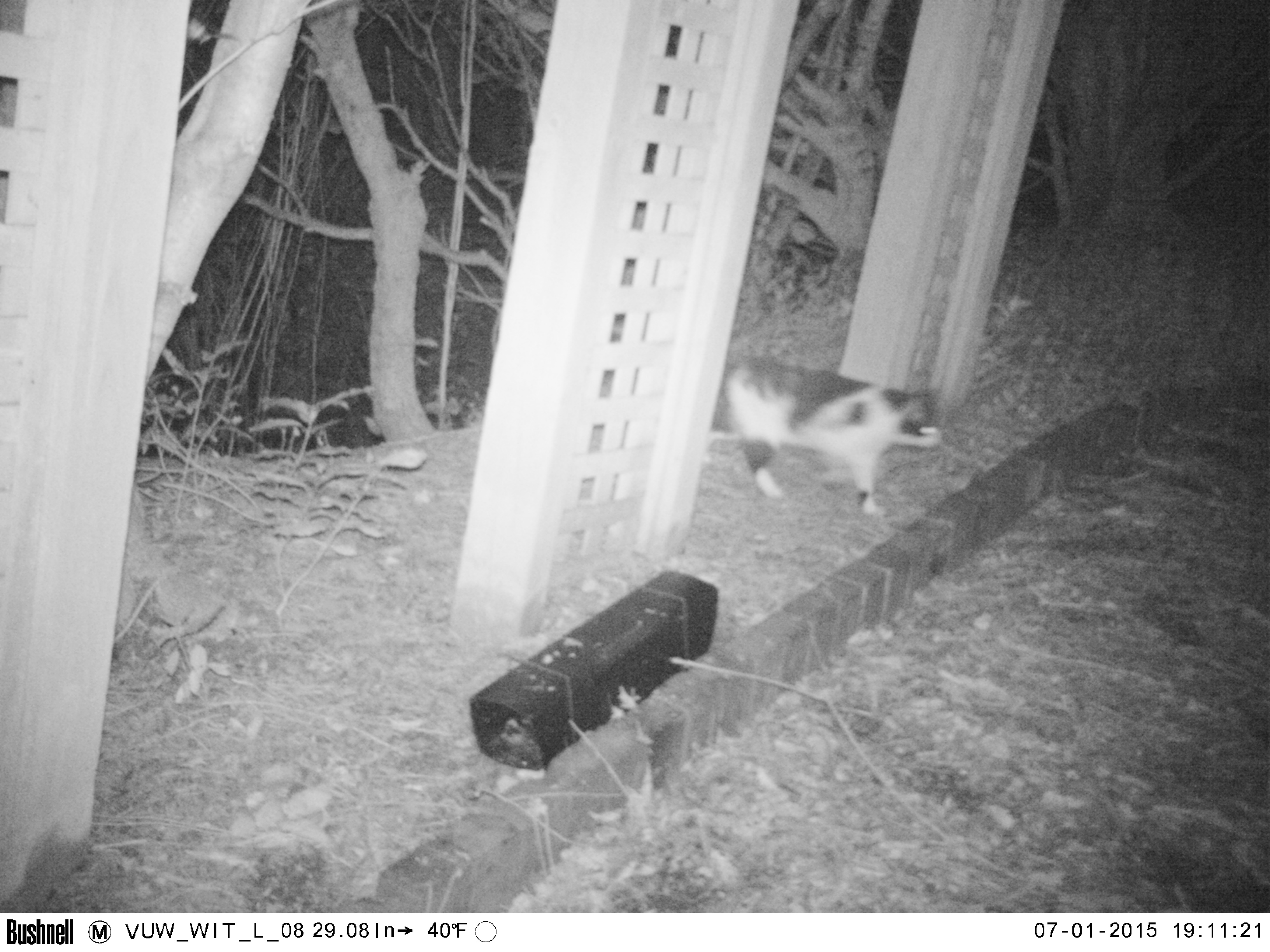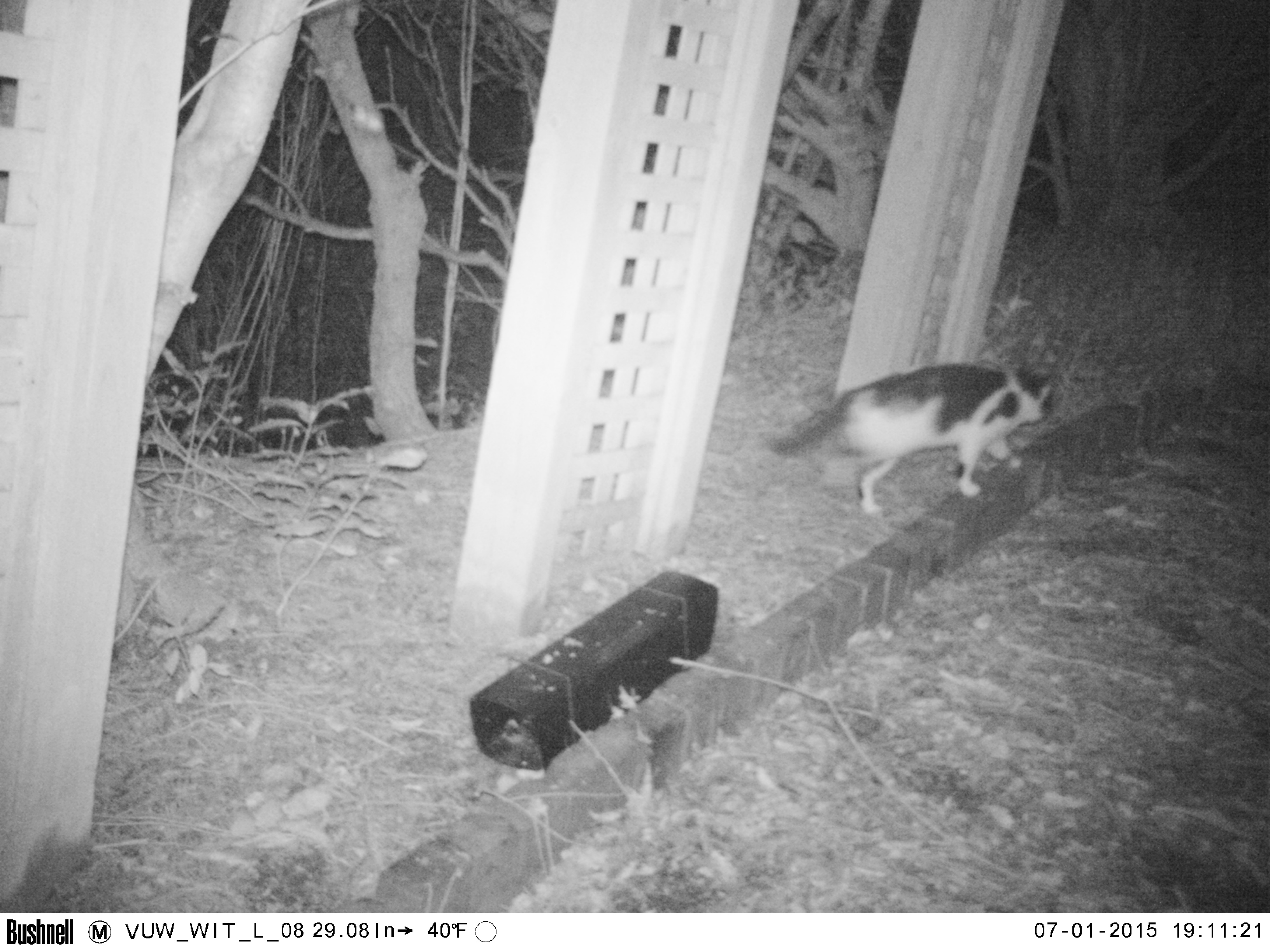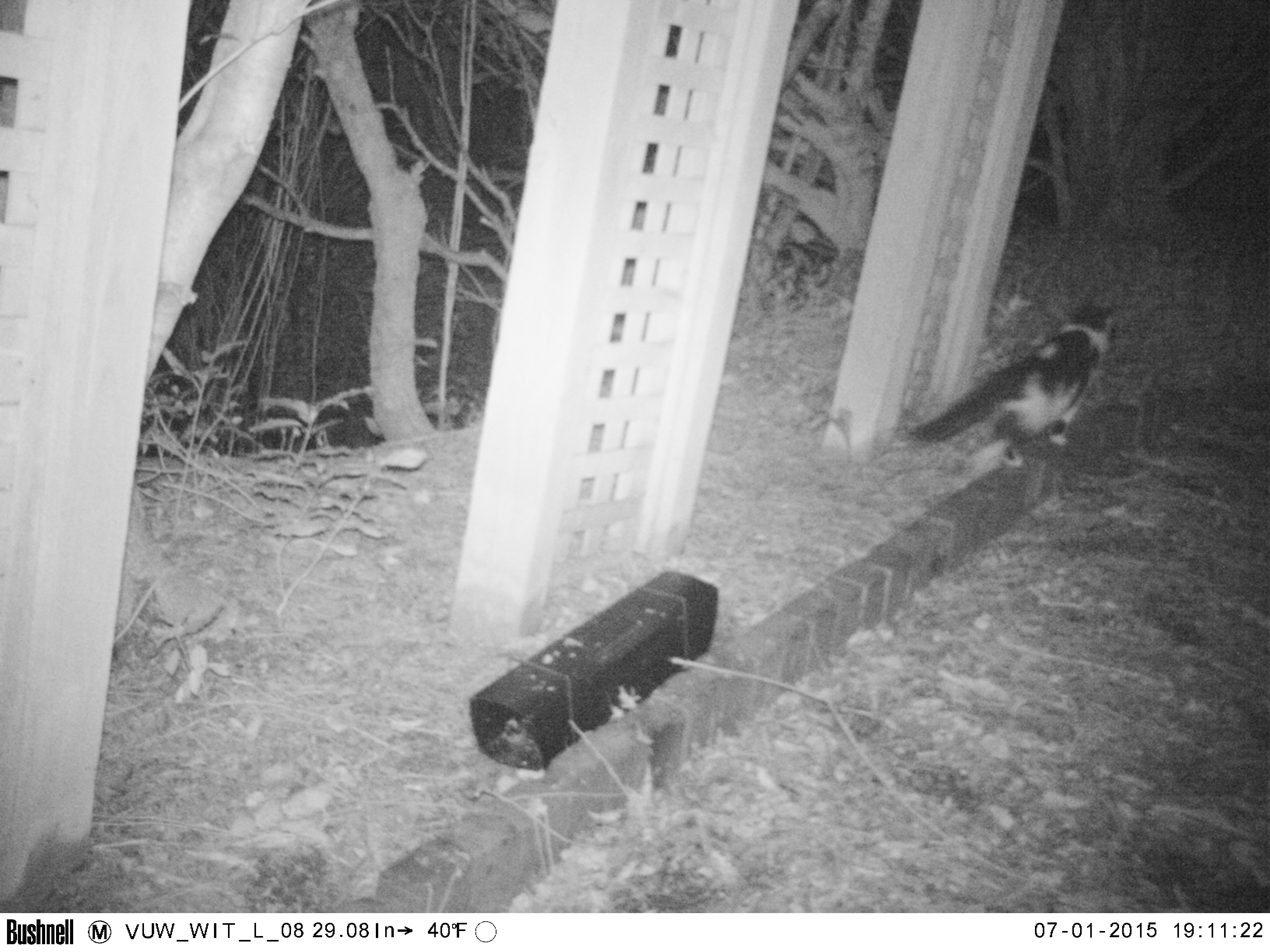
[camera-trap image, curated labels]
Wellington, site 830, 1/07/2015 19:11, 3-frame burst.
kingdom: Animalia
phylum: Chordata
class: Mammalia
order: Carnivora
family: Felidae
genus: Felis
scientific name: Felis catus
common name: cat